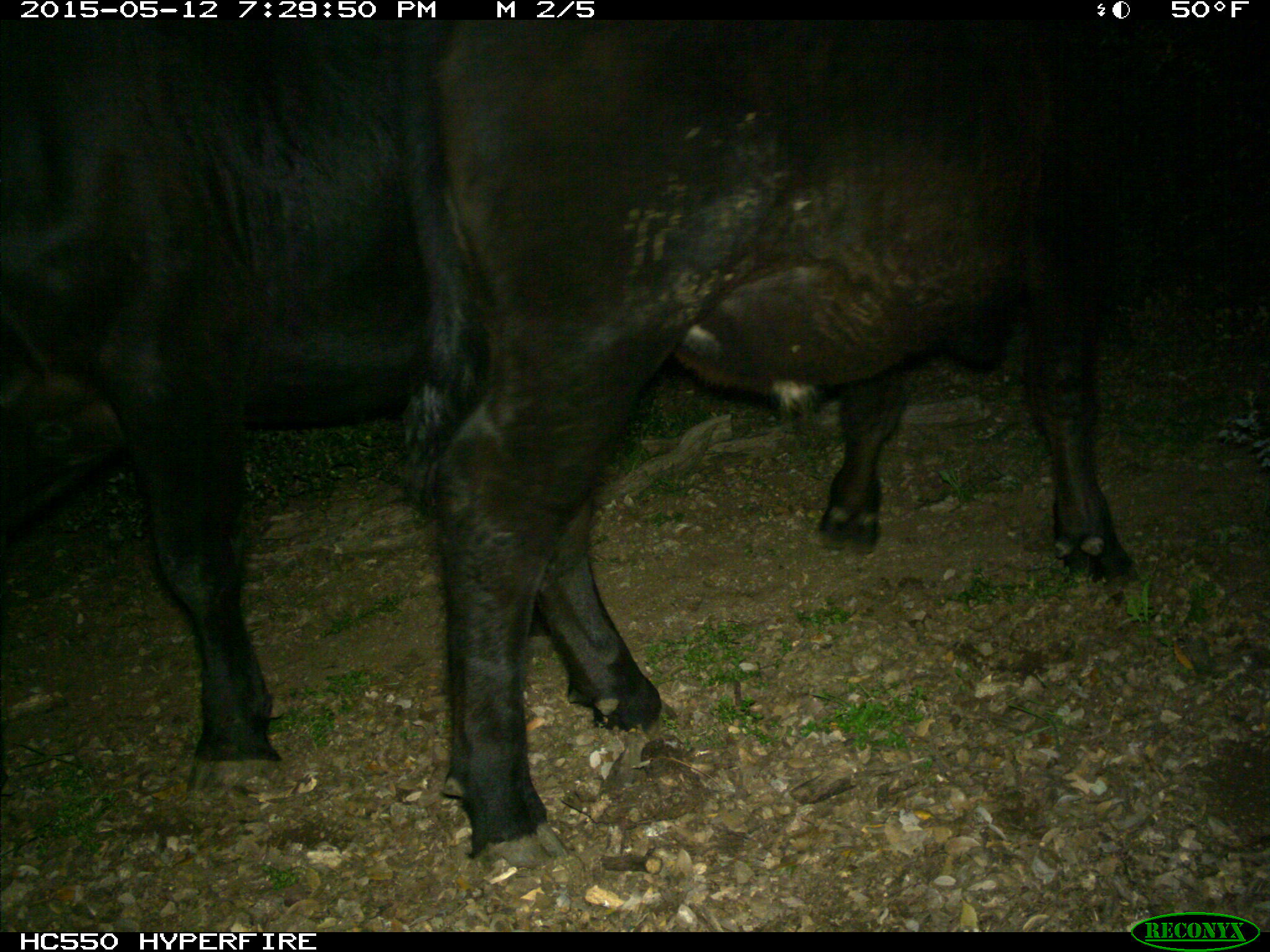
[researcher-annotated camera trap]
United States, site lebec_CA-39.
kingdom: Animalia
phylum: Chordata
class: Mammalia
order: Artiodactyla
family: Bovidae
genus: Bos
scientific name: Bos taurus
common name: domestic cow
Bos taurus (domestic cow).